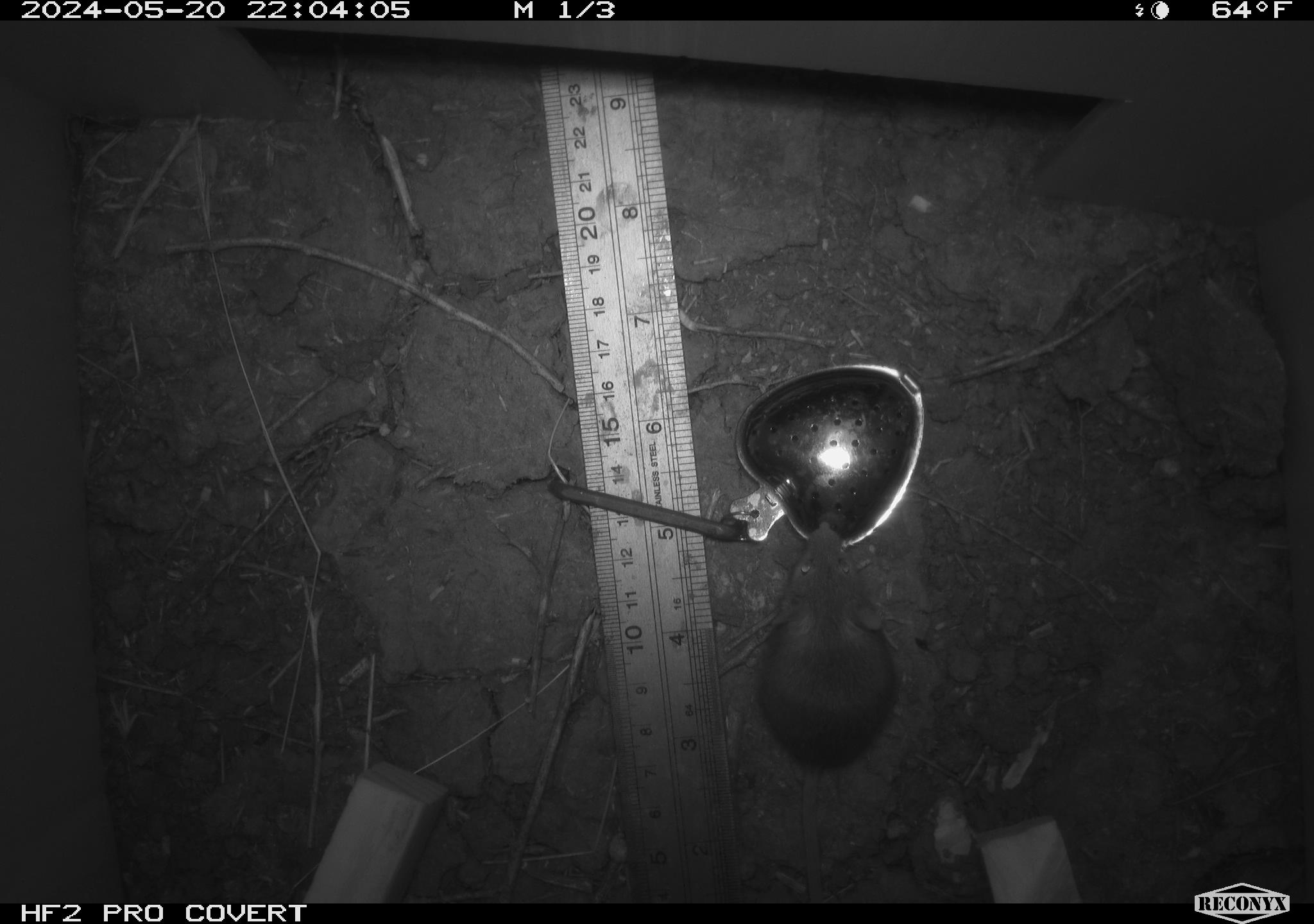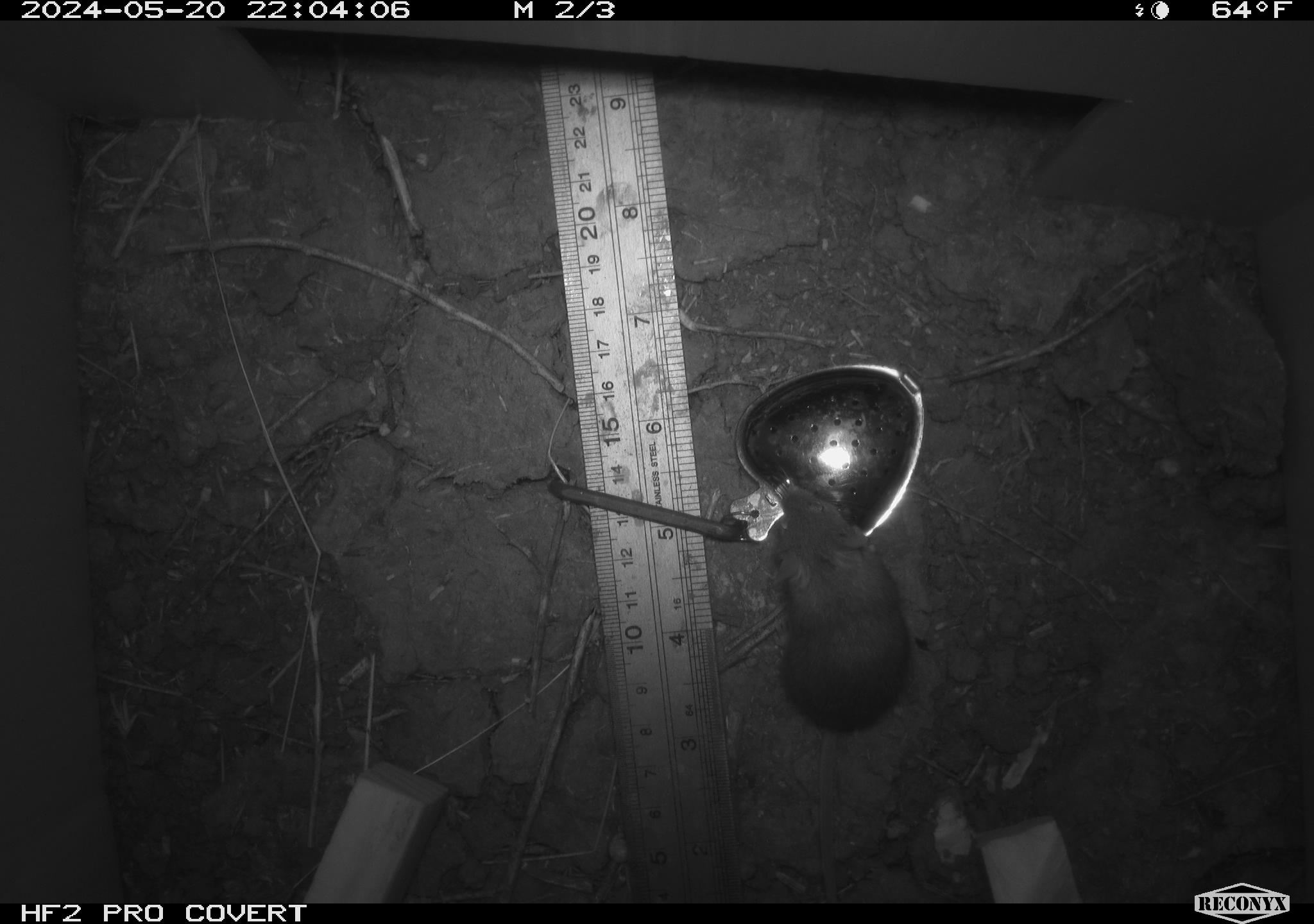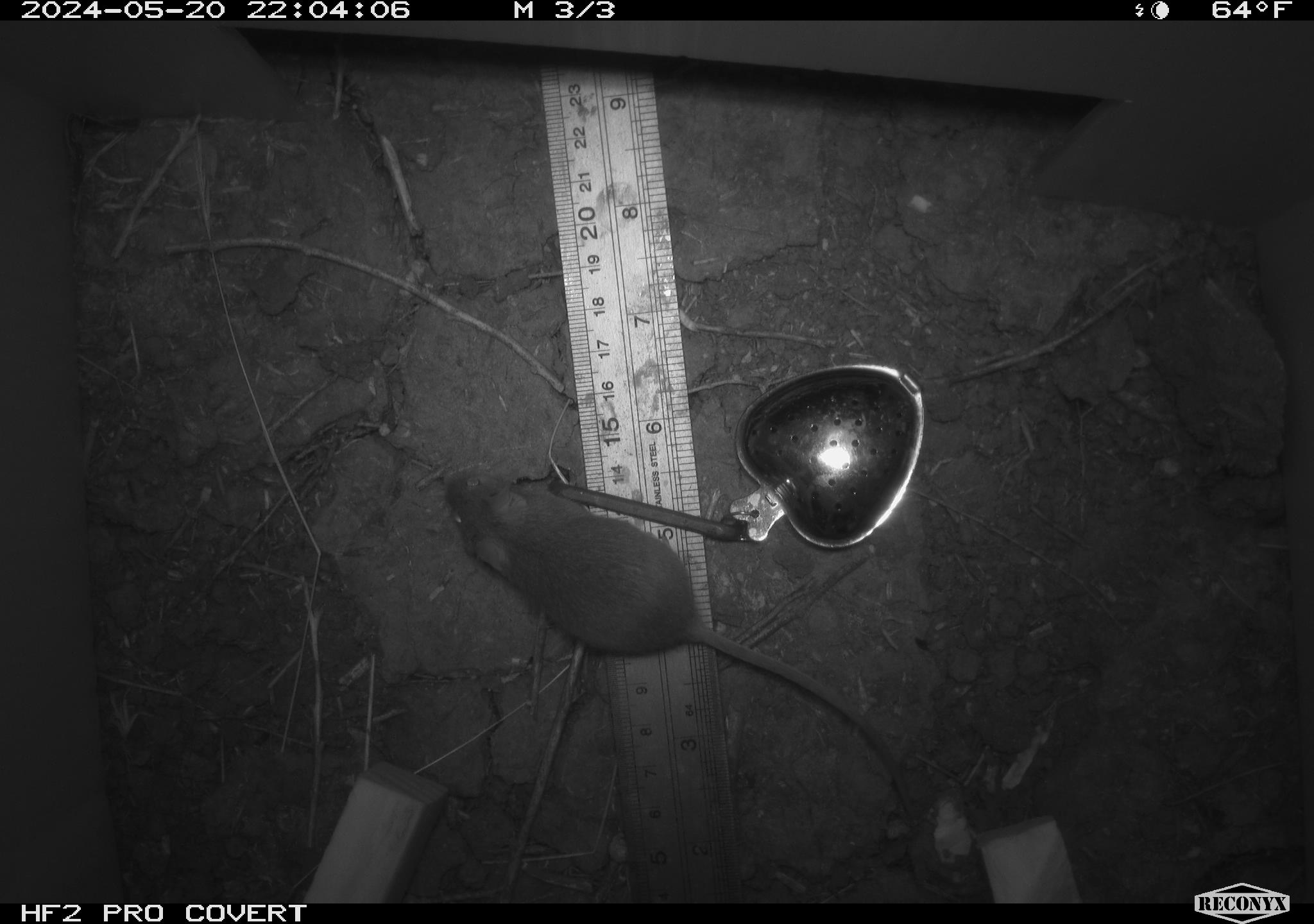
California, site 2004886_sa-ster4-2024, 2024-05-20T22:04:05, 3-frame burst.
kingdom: Animalia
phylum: Chordata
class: Mammalia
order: Rodentia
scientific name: Rodentia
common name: mouse species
Mouse species (Rodentia).